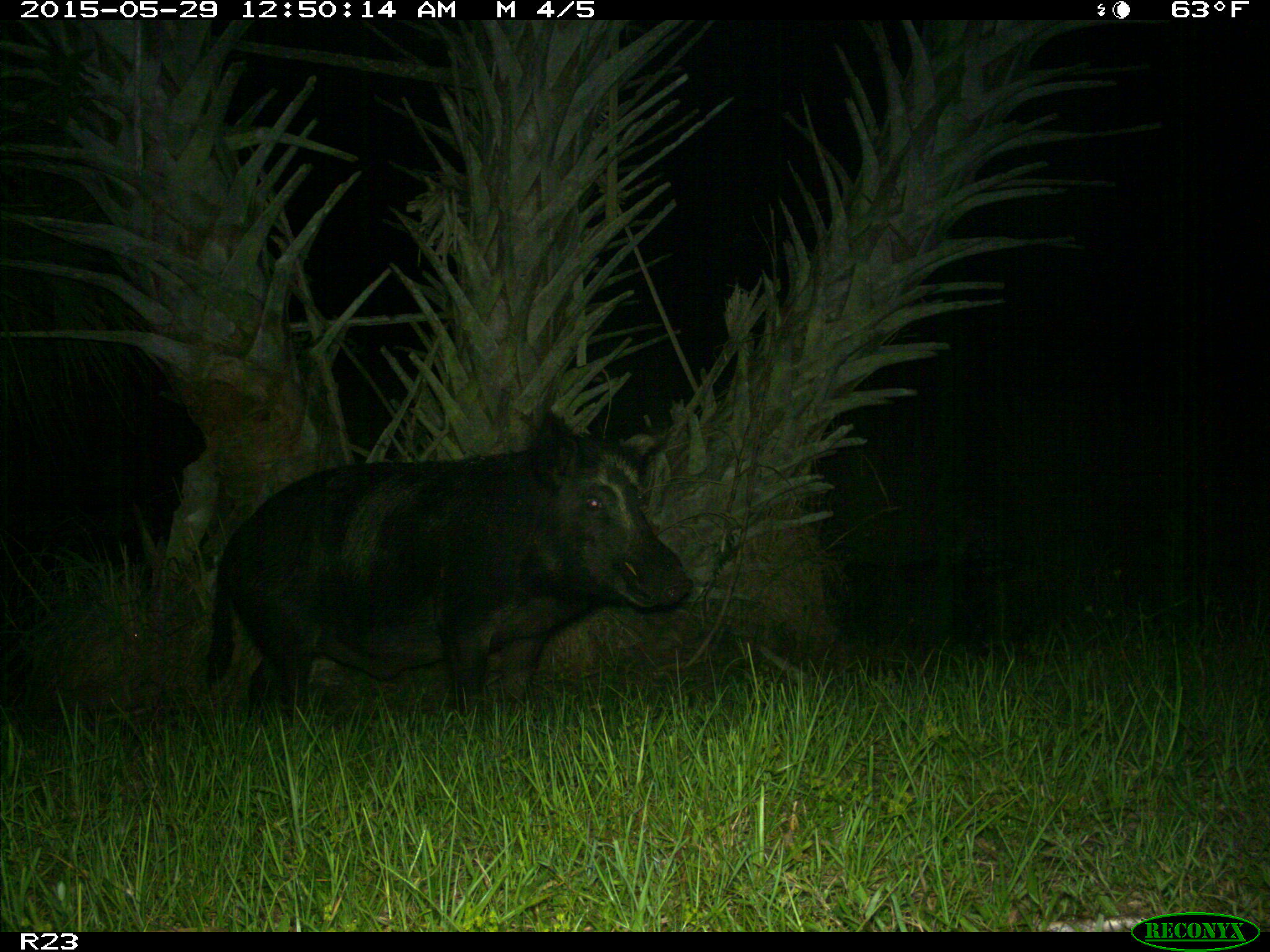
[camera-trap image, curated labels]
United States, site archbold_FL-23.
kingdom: Animalia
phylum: Chordata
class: Mammalia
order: Artiodactyla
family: Bovidae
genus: Bos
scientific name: Bos taurus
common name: domestic cow